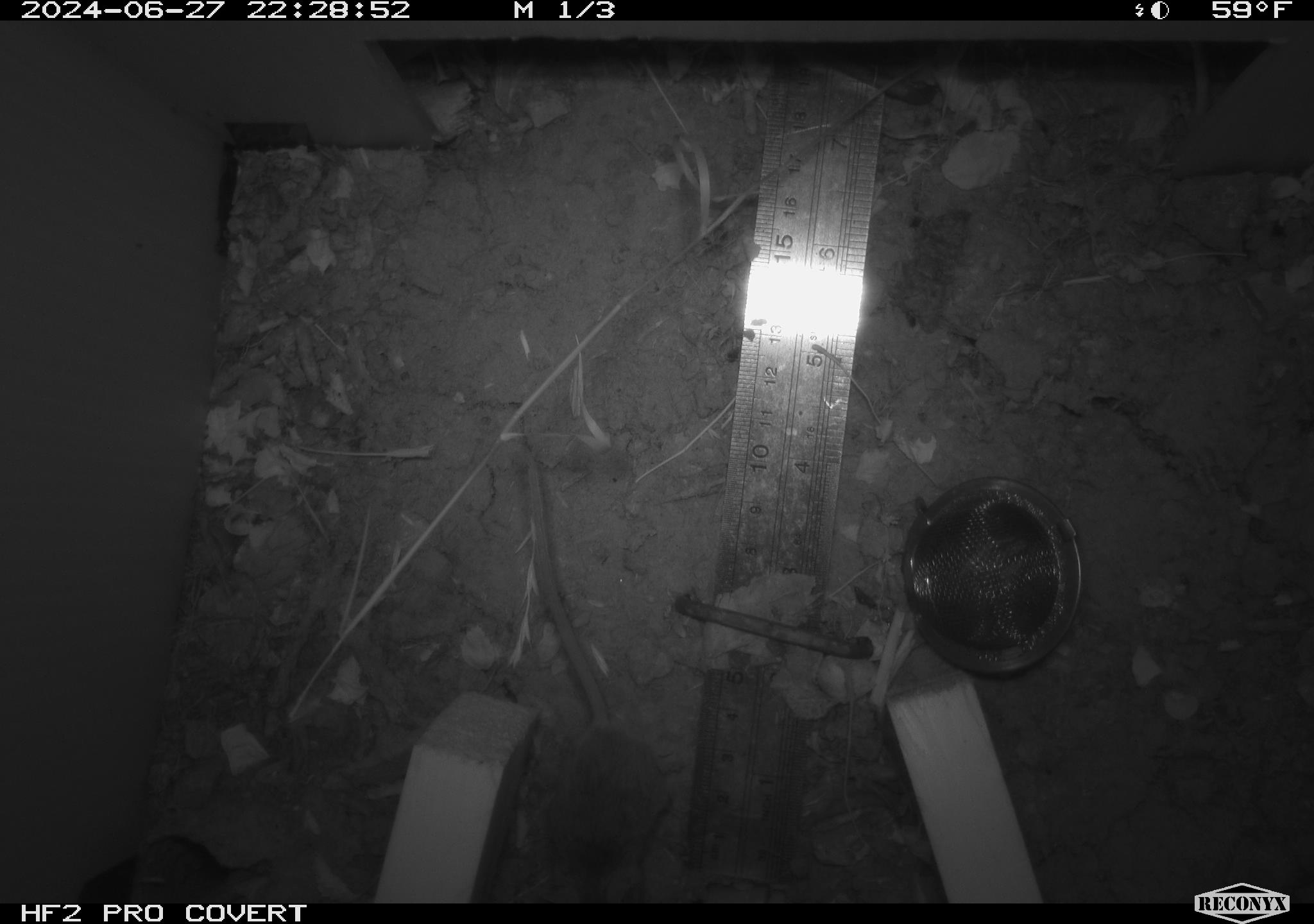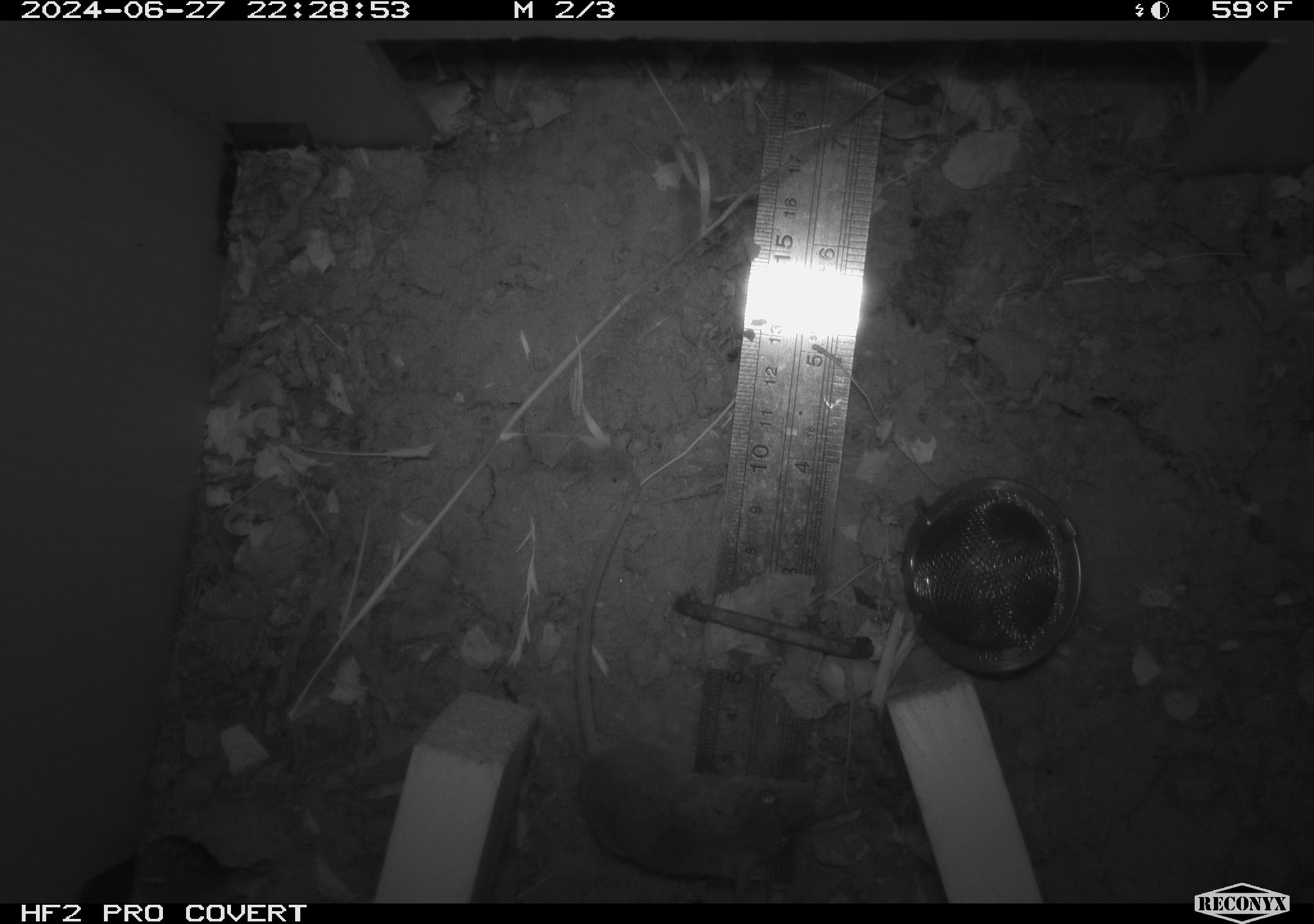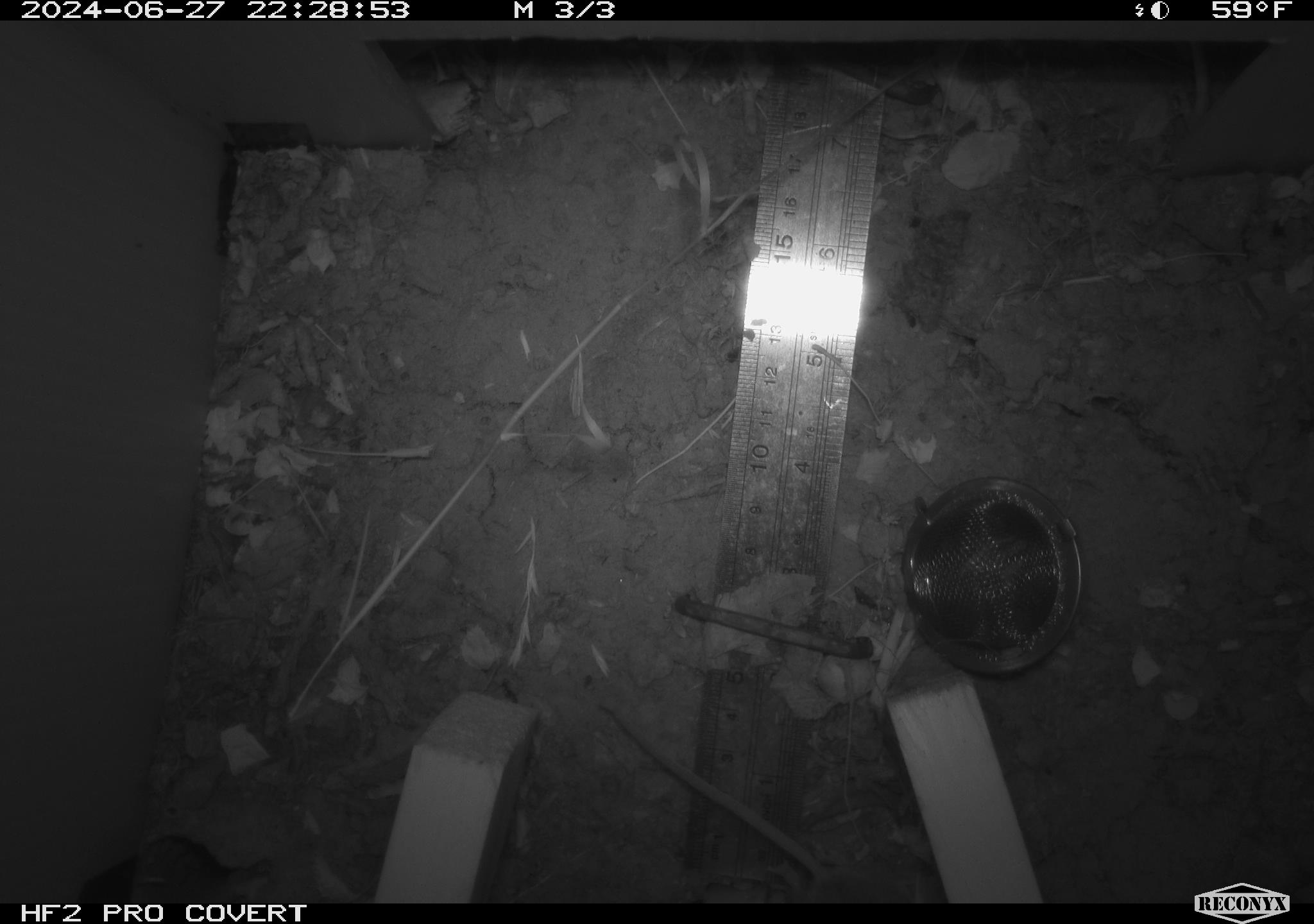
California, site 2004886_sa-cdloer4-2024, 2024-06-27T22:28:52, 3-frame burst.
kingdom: Animalia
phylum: Chordata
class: Mammalia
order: Rodentia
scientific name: Rodentia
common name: rodent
Rodent (Rodentia).